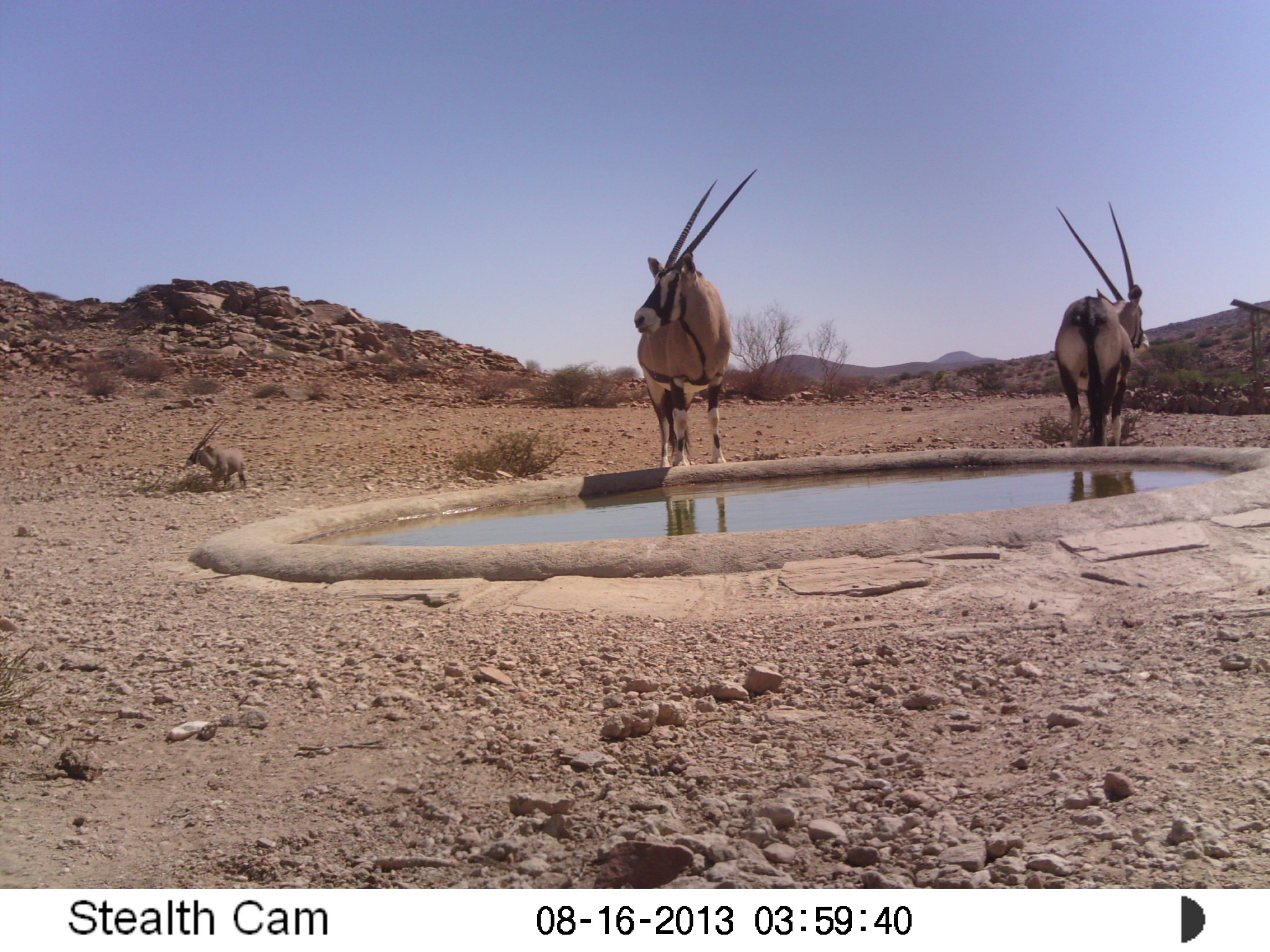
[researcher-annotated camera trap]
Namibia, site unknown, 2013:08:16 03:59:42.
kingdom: Animalia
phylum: Chordata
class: Mammalia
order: Artiodactyla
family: Bovidae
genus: Oryx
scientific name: Oryx gazella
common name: gemsbok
Oryx gazella (gemsbok).